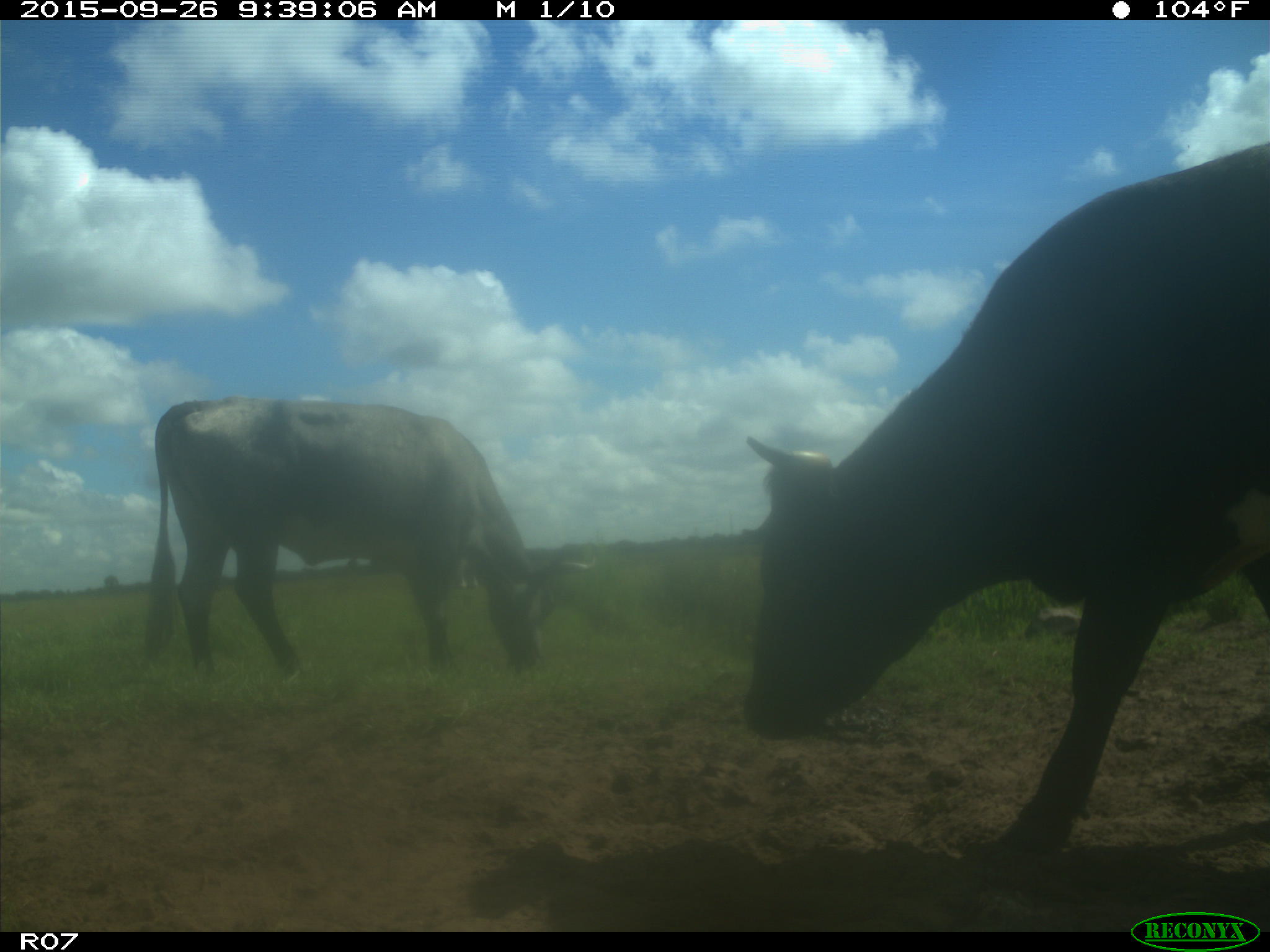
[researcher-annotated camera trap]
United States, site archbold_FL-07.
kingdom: Animalia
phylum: Chordata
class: Mammalia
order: Artiodactyla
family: Bovidae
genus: Bos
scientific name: Bos taurus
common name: domestic cow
Bos taurus (domestic cow).